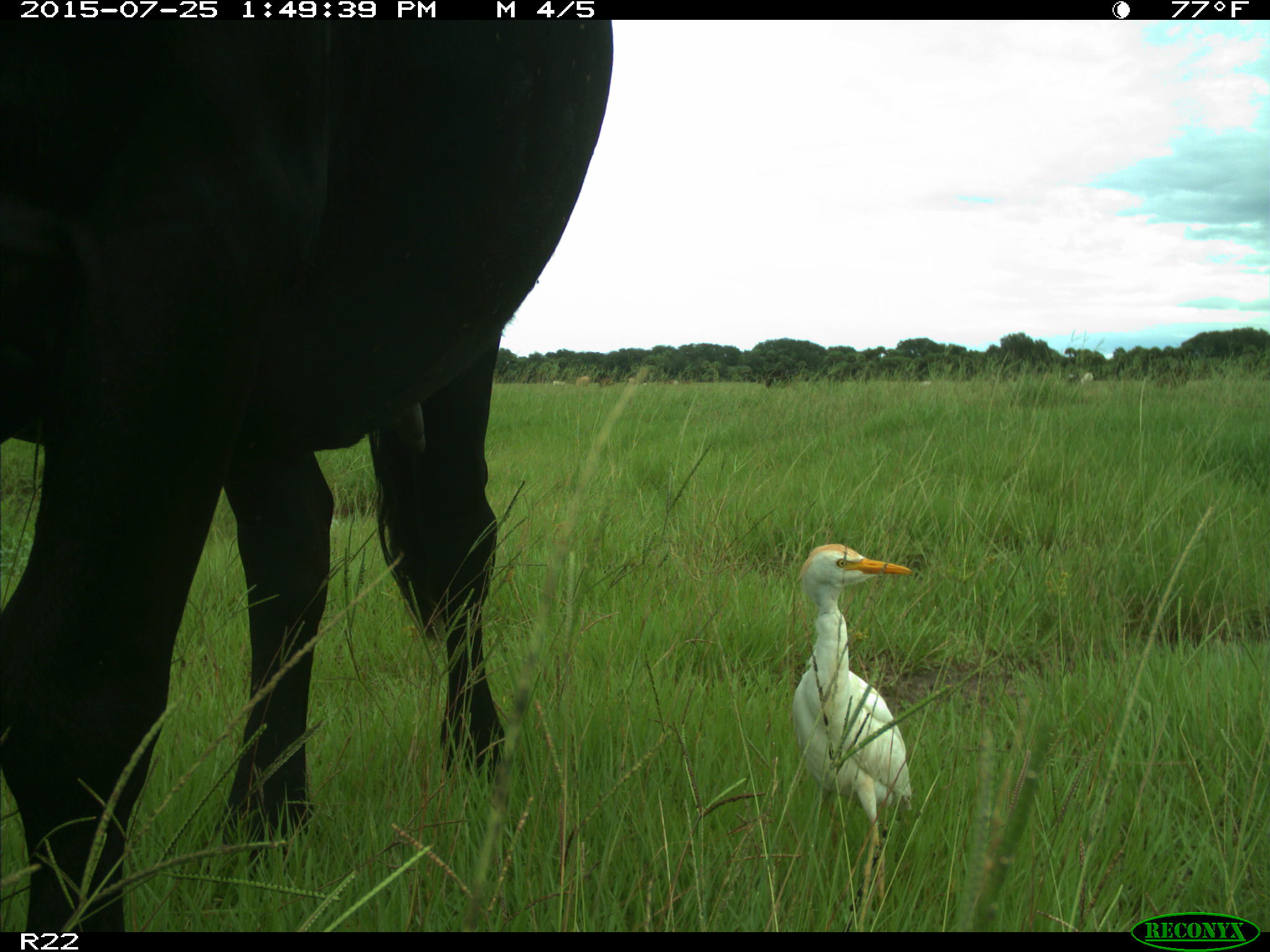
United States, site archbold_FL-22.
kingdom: Animalia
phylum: Chordata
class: Mammalia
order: Artiodactyla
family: Bovidae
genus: Bos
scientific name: Bos taurus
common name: domestic cow